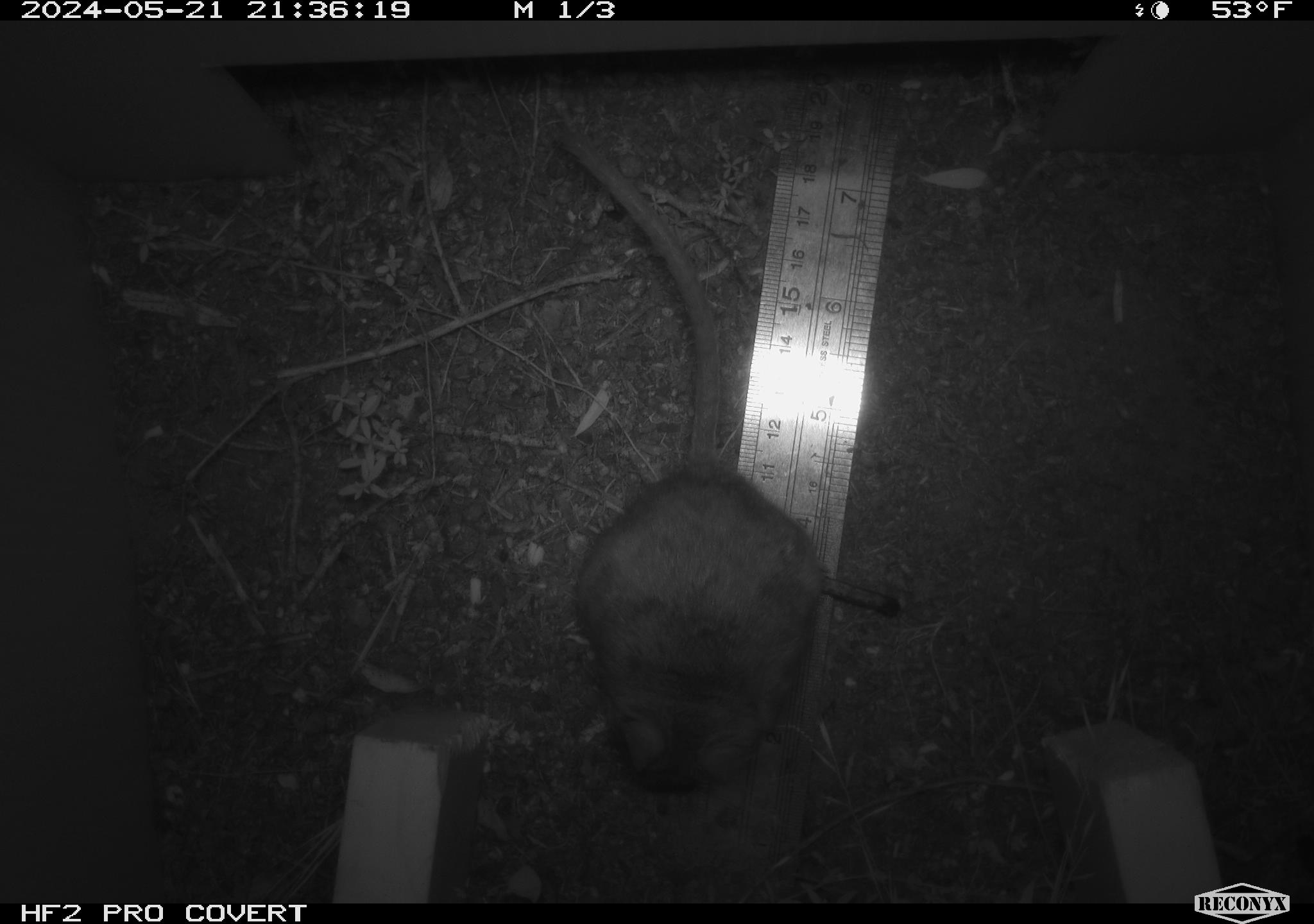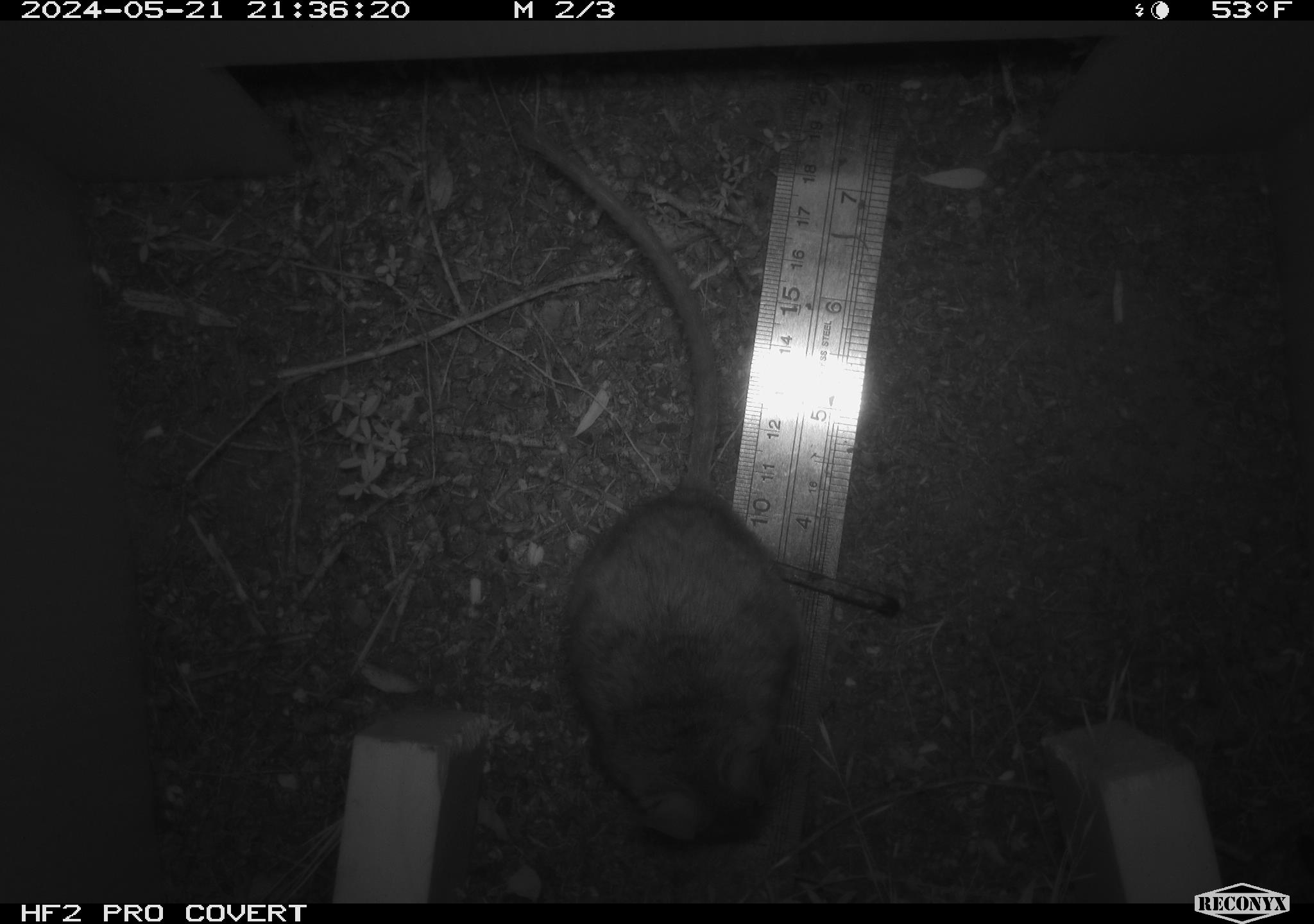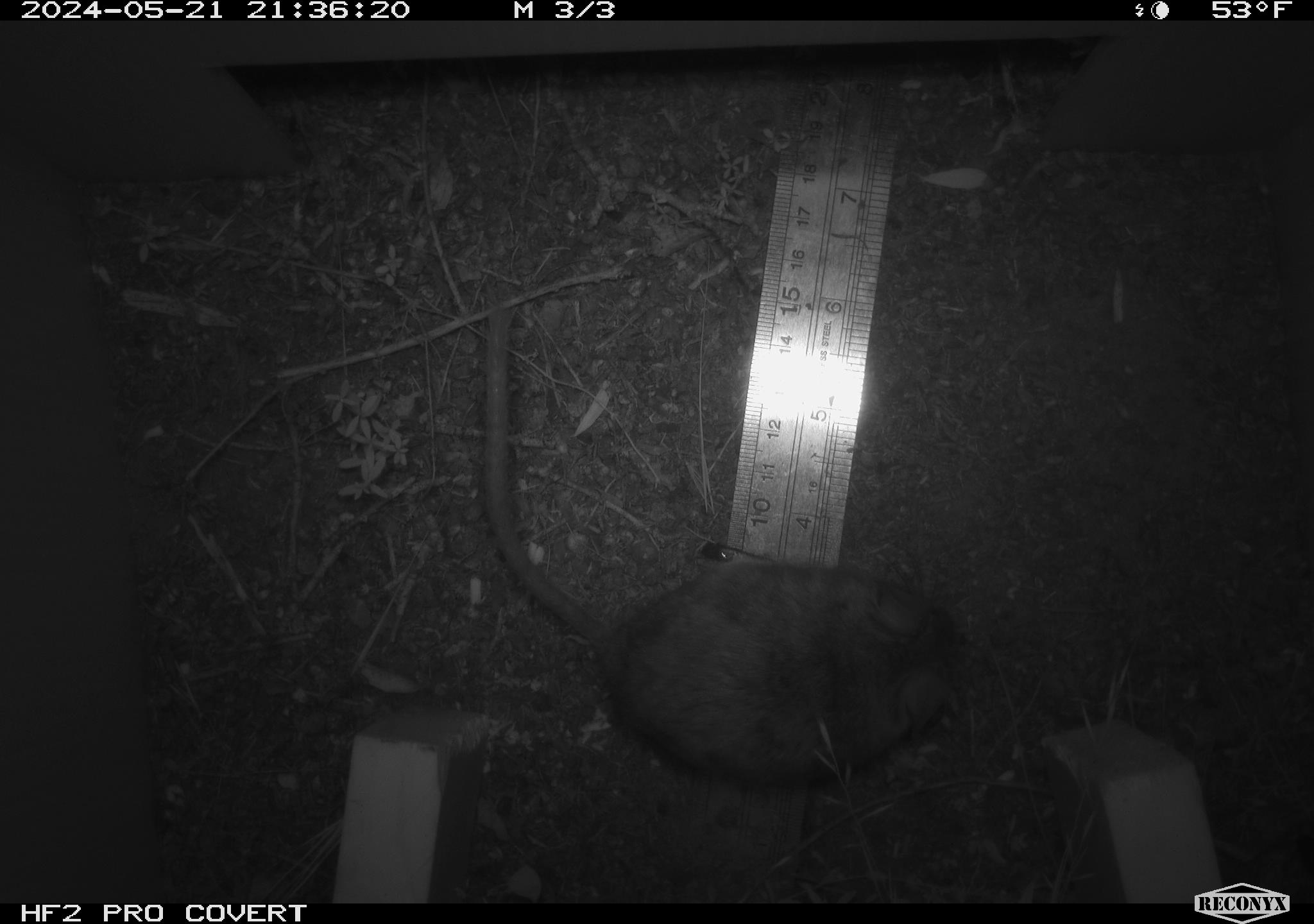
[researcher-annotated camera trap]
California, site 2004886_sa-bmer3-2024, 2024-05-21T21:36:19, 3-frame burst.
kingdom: Animalia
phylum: Chordata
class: Mammalia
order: Rodentia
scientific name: Rodentia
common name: mouse species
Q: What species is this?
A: Mouse species (Rodentia).